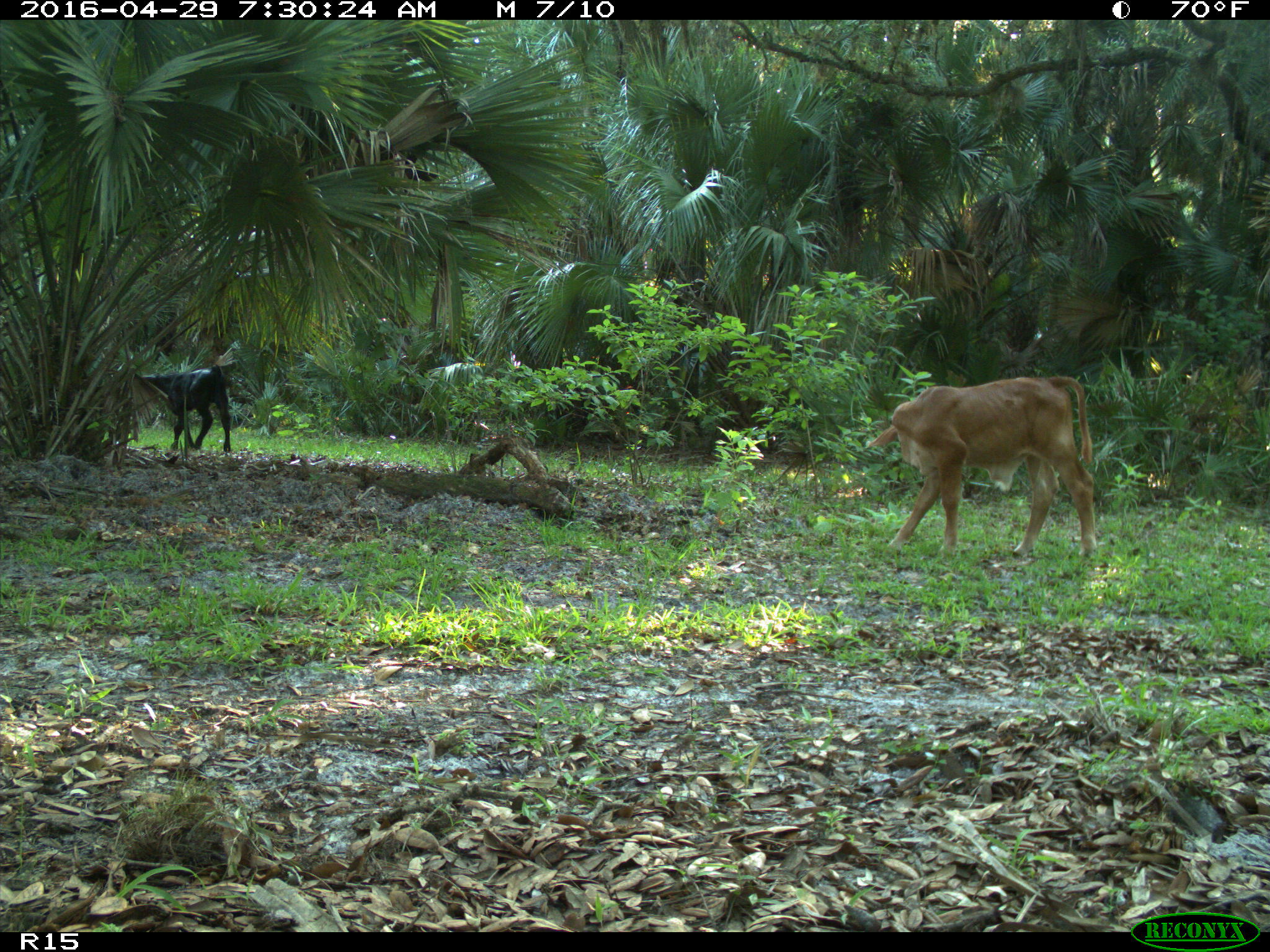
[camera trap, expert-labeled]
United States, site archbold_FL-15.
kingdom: Animalia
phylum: Chordata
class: Mammalia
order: Artiodactyla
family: Bovidae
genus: Bos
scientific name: Bos taurus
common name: domestic cow